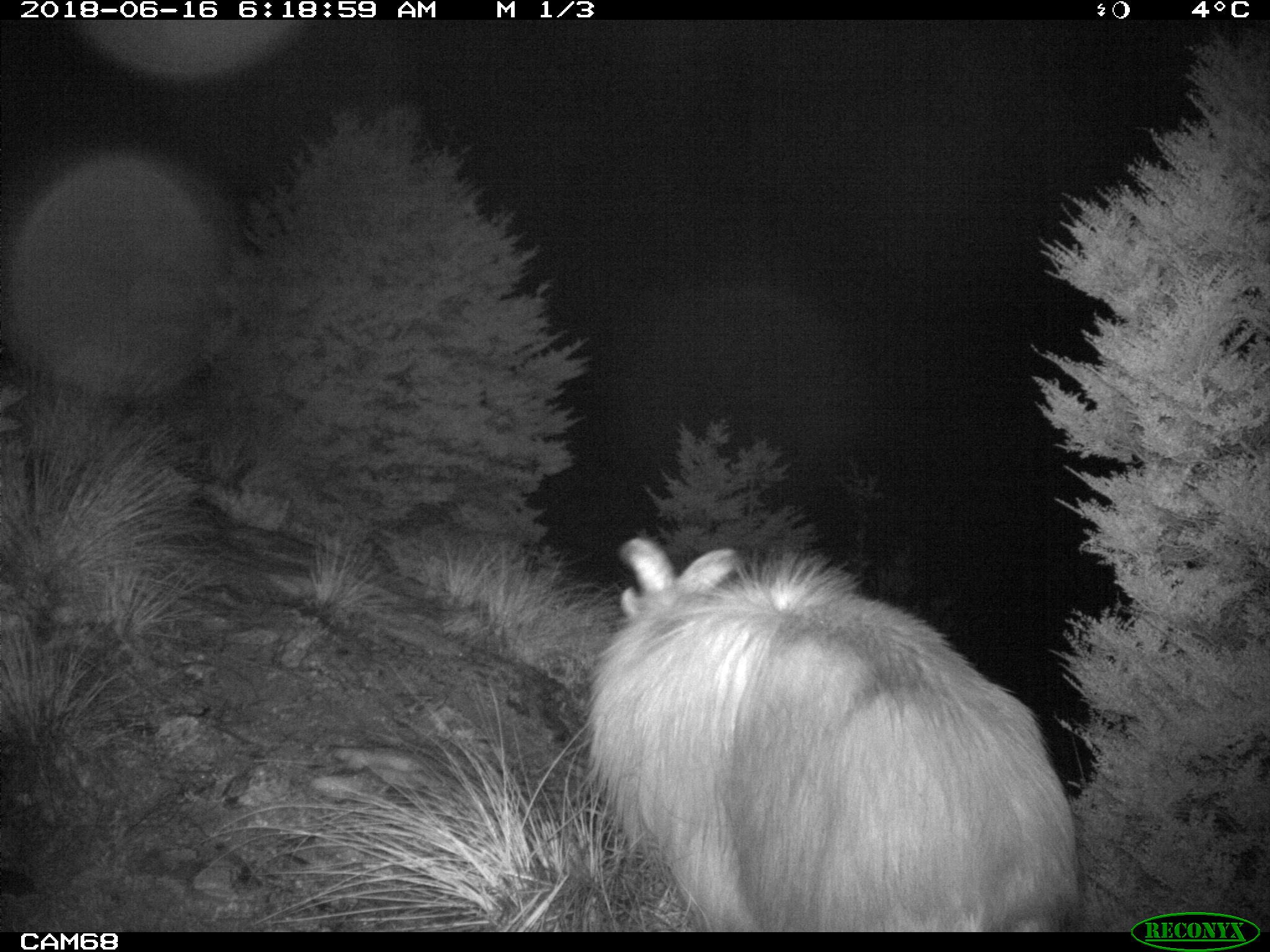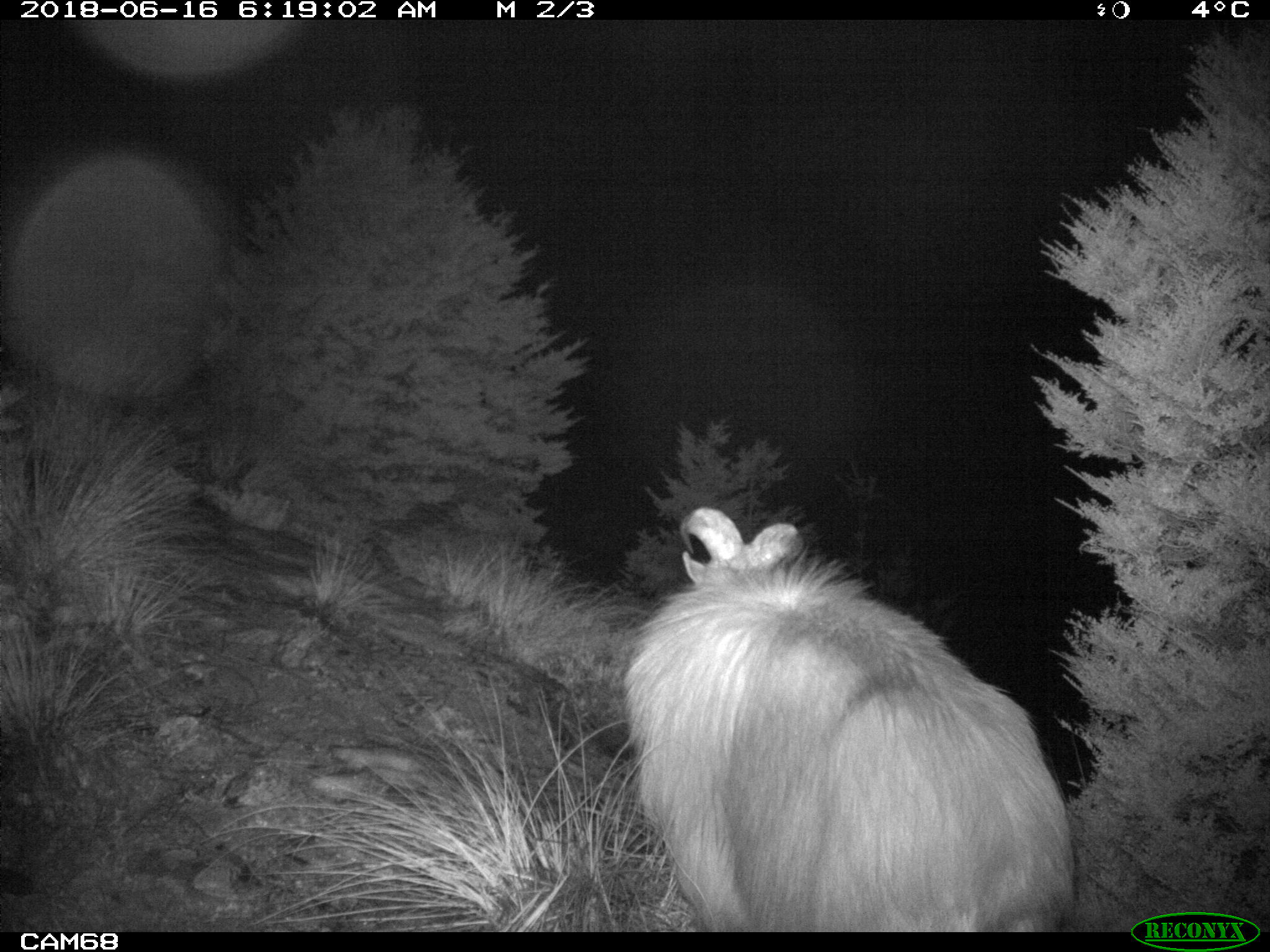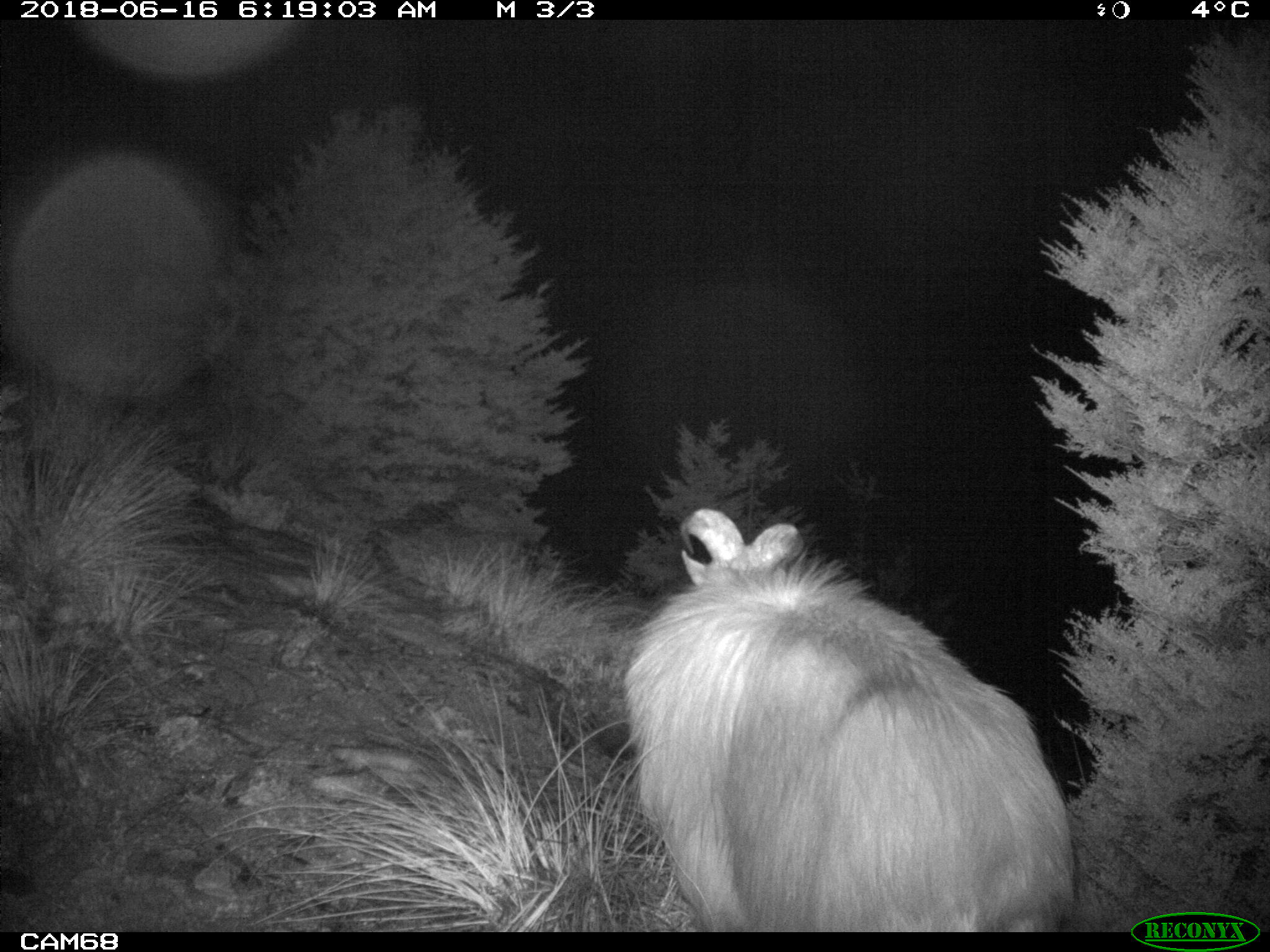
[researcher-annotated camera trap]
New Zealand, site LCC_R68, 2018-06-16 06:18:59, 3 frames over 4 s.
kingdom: Animalia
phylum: Chordata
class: Mammalia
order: Artiodactyla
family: Bovidae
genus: Nilgiritragus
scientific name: Nilgiritragus hylocrius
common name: tahr